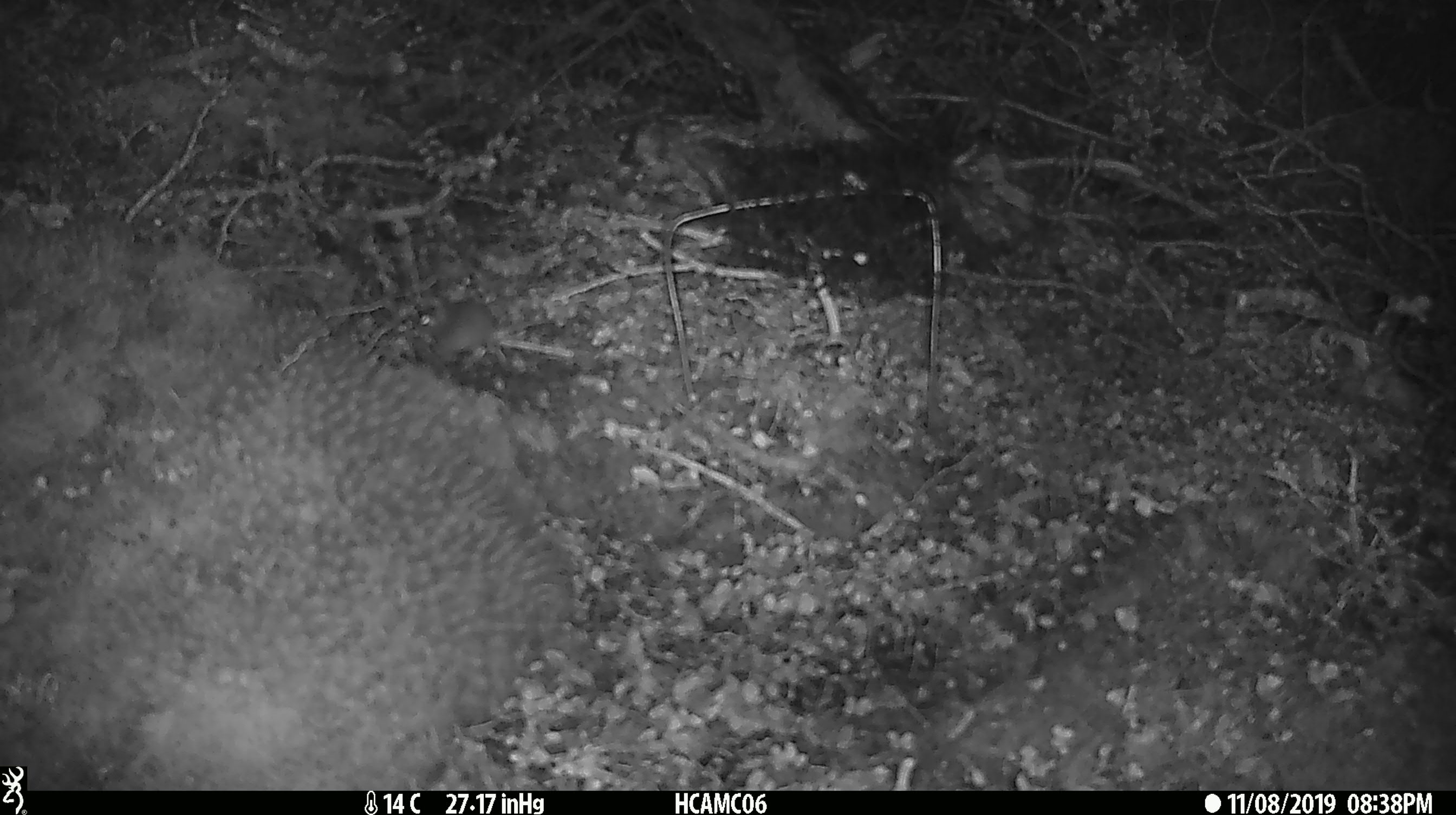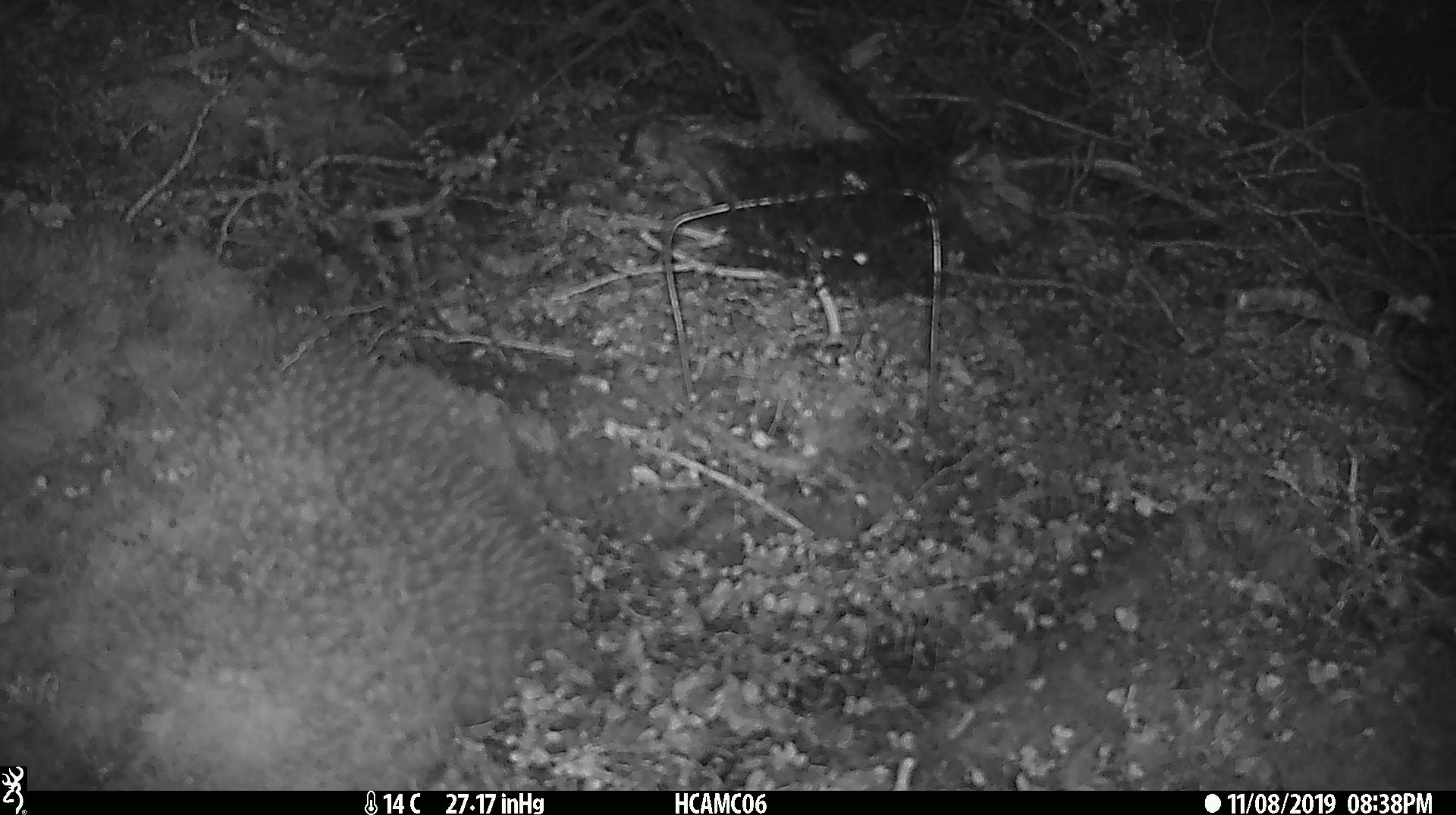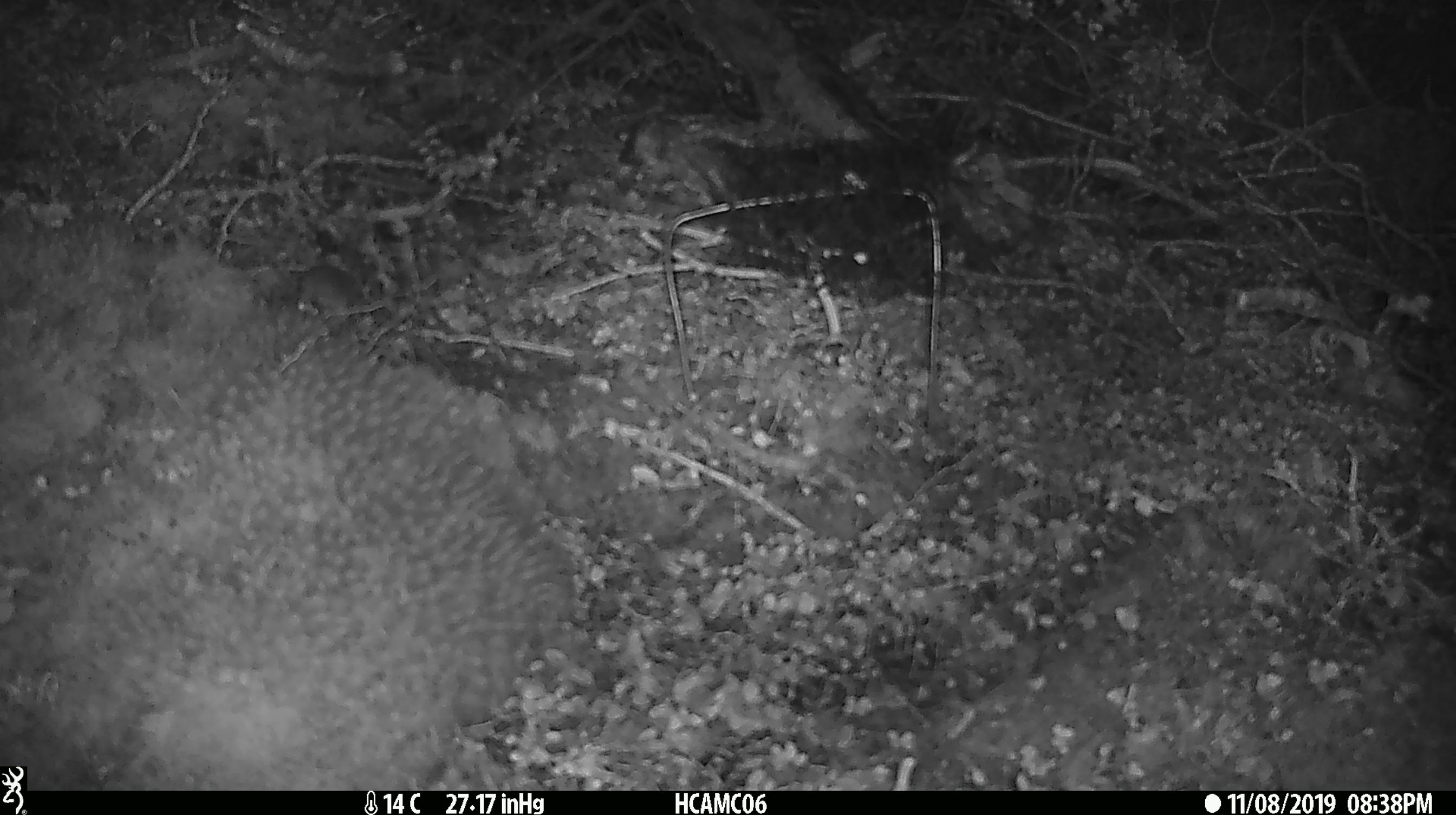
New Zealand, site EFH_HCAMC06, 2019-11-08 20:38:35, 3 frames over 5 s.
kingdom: Animalia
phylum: Chordata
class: Mammalia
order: Rodentia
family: Muridae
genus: Mus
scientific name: Mus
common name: mouse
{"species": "mouse (Mus)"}